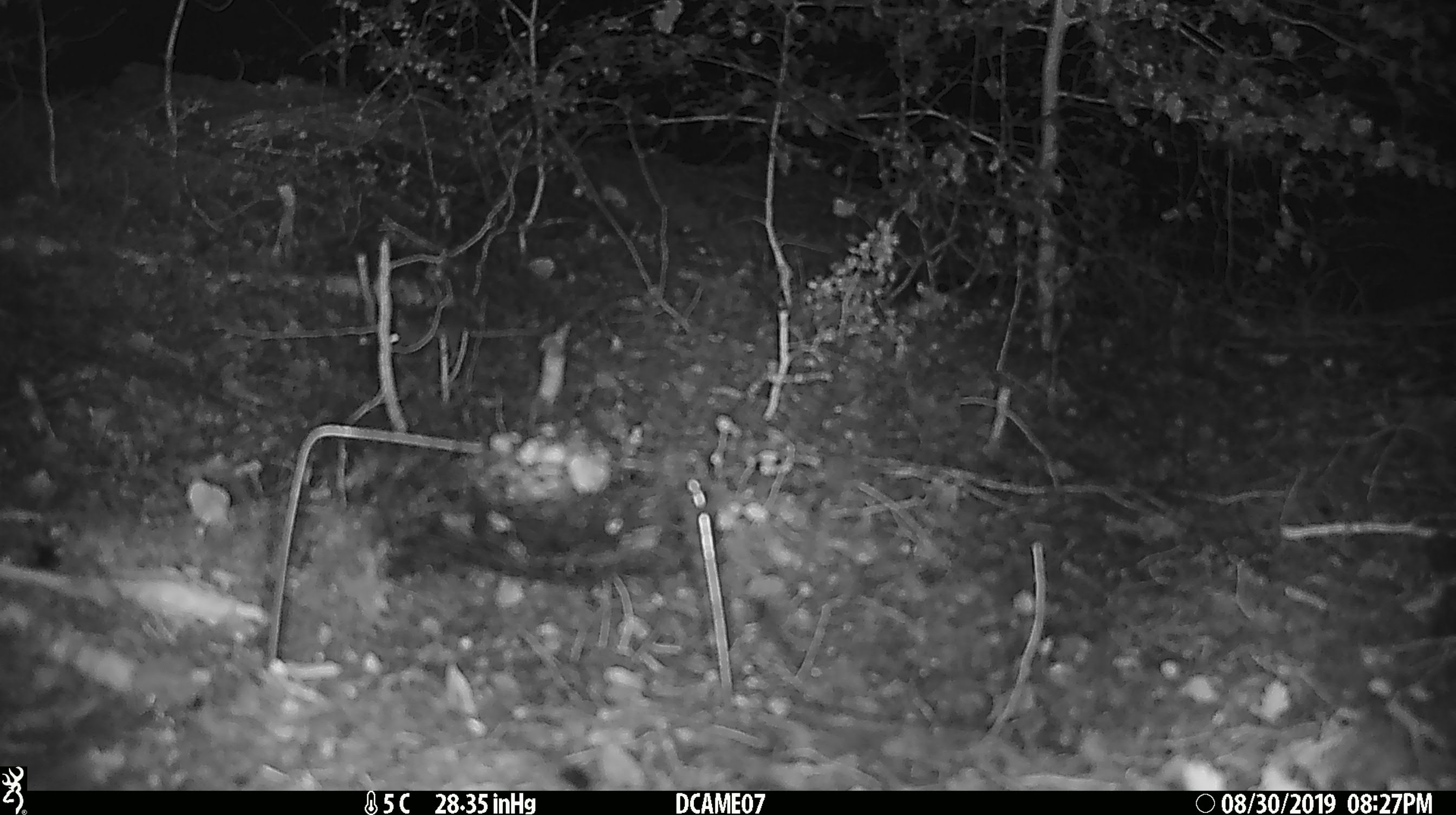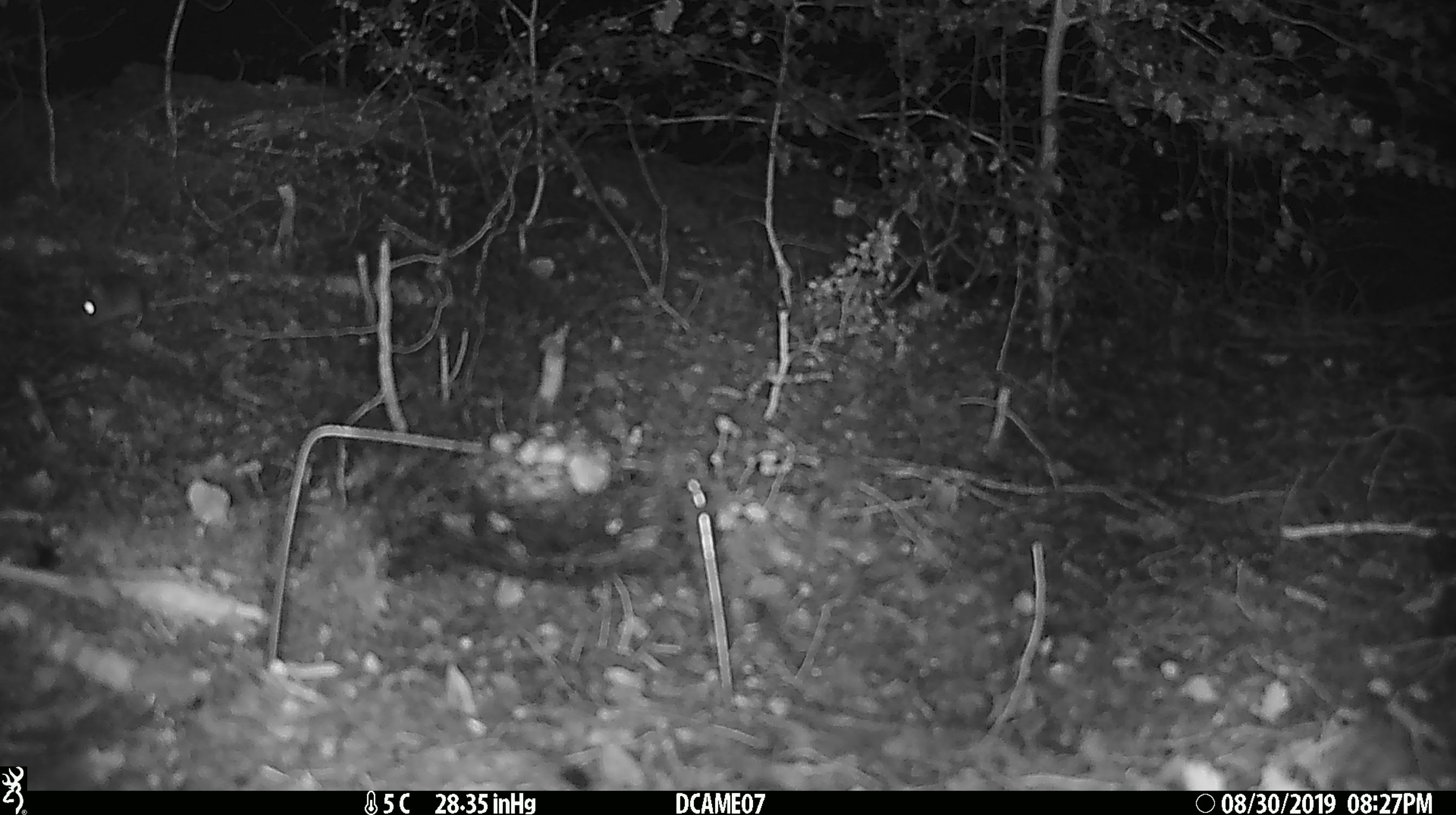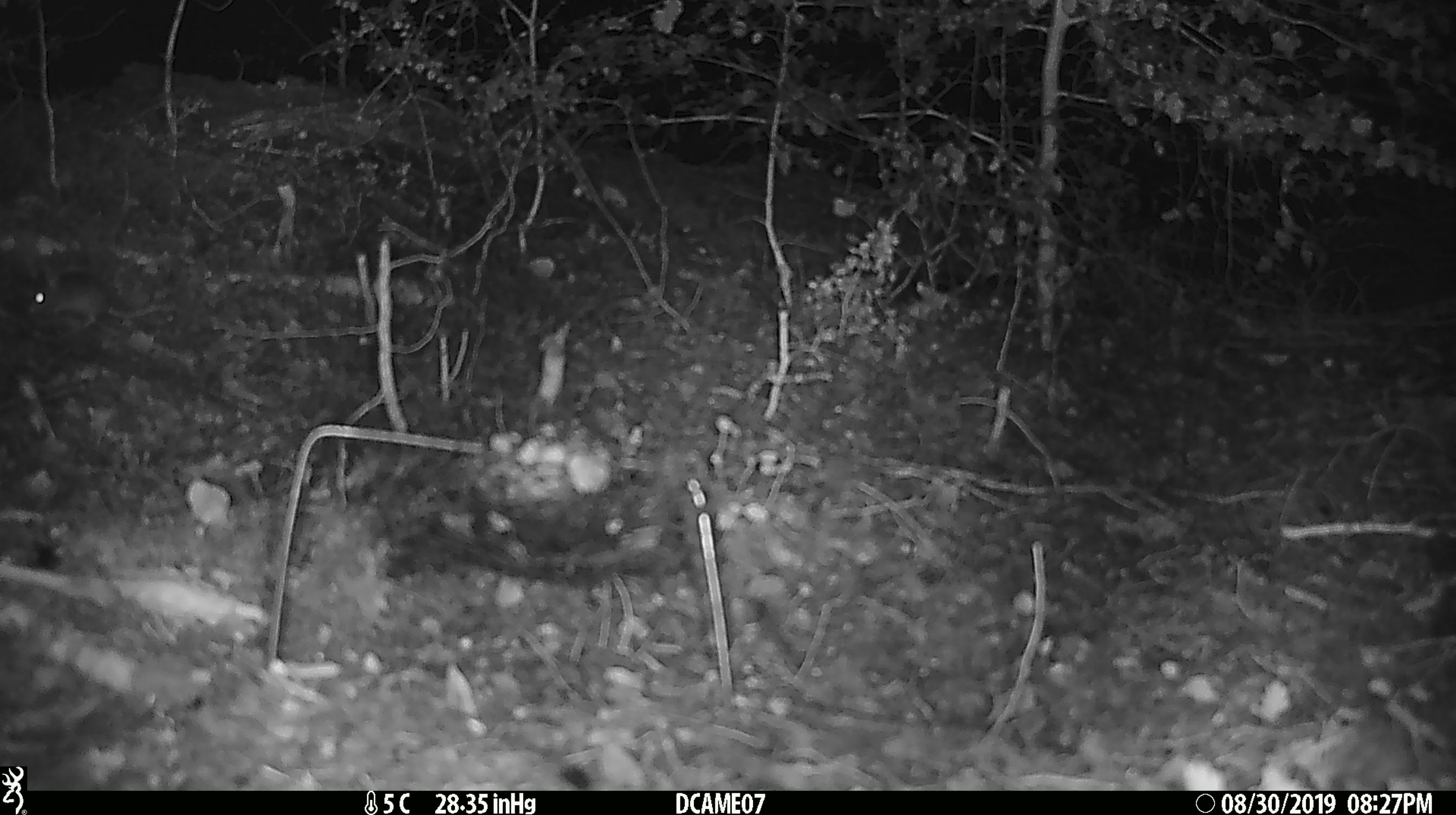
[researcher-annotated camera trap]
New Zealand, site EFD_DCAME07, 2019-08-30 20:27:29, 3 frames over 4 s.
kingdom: Animalia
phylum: Chordata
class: Mammalia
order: Rodentia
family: Muridae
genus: Mus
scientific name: Mus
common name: mouse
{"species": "mouse (Mus)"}